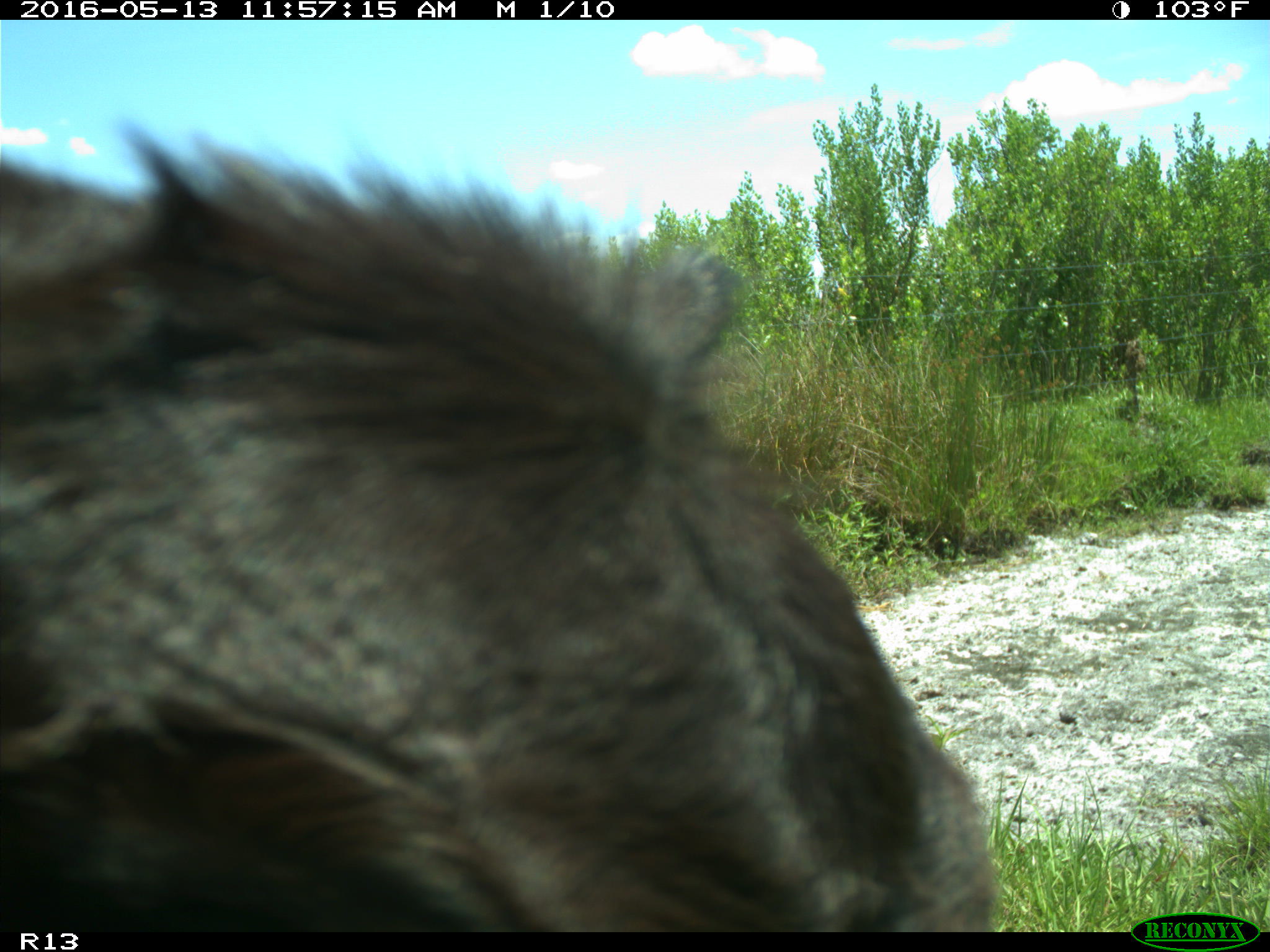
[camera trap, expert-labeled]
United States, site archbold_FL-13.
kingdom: Animalia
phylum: Chordata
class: Mammalia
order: Artiodactyla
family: Bovidae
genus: Bos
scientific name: Bos taurus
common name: domestic cow